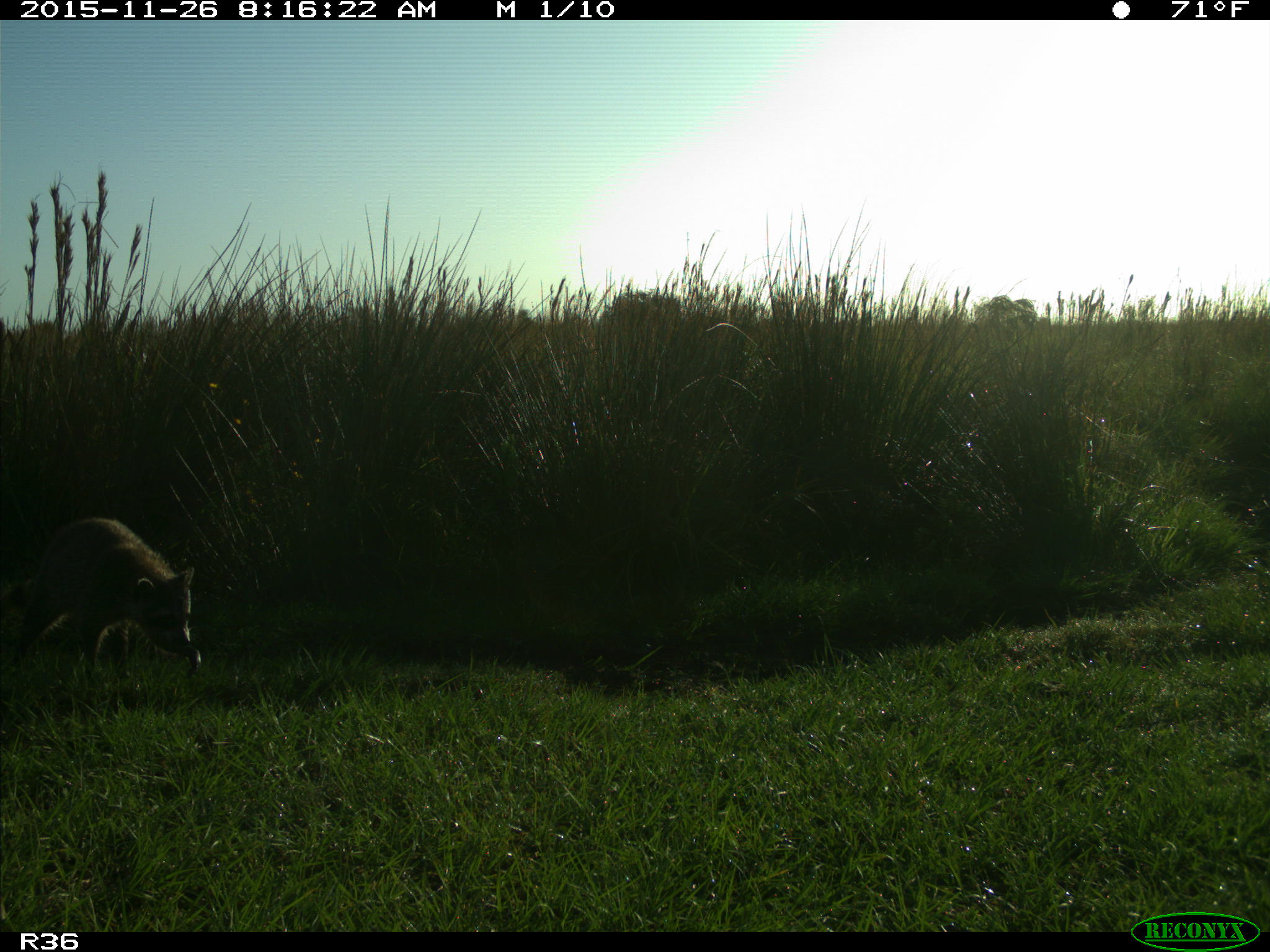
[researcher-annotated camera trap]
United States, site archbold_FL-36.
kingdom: Animalia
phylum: Chordata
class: Mammalia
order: Carnivora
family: Procyonidae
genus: Procyon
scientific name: Procyon lotor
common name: common raccoon